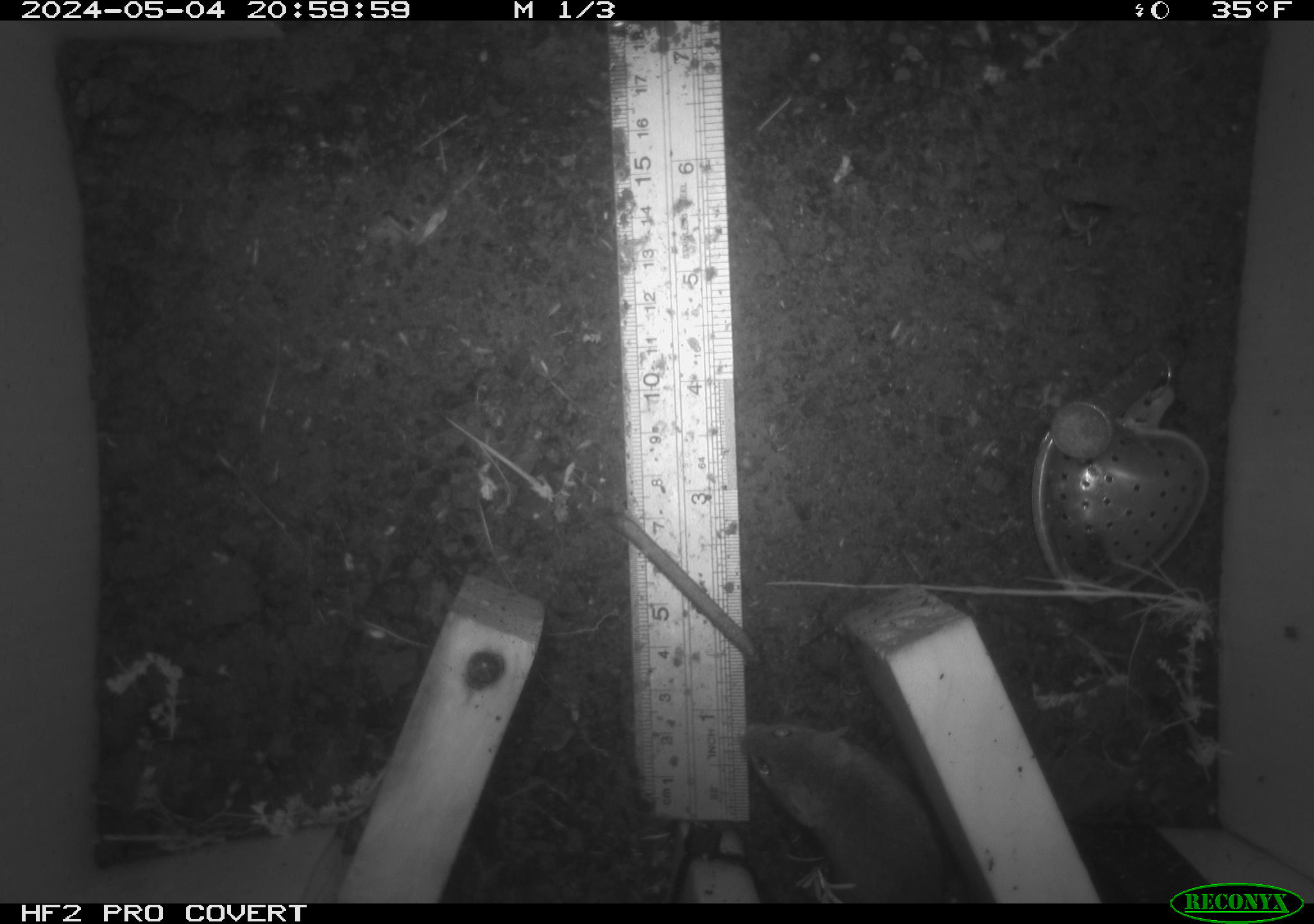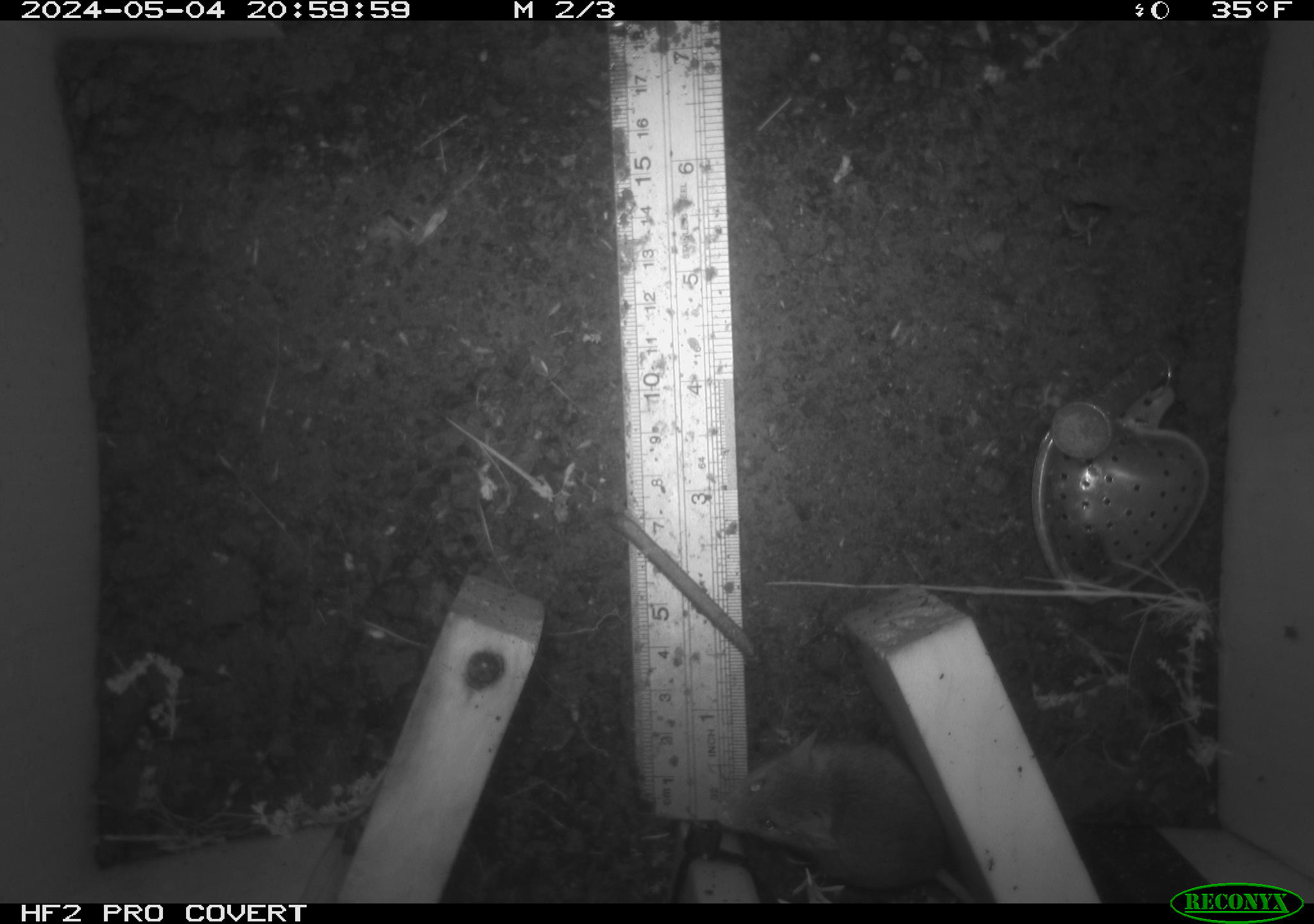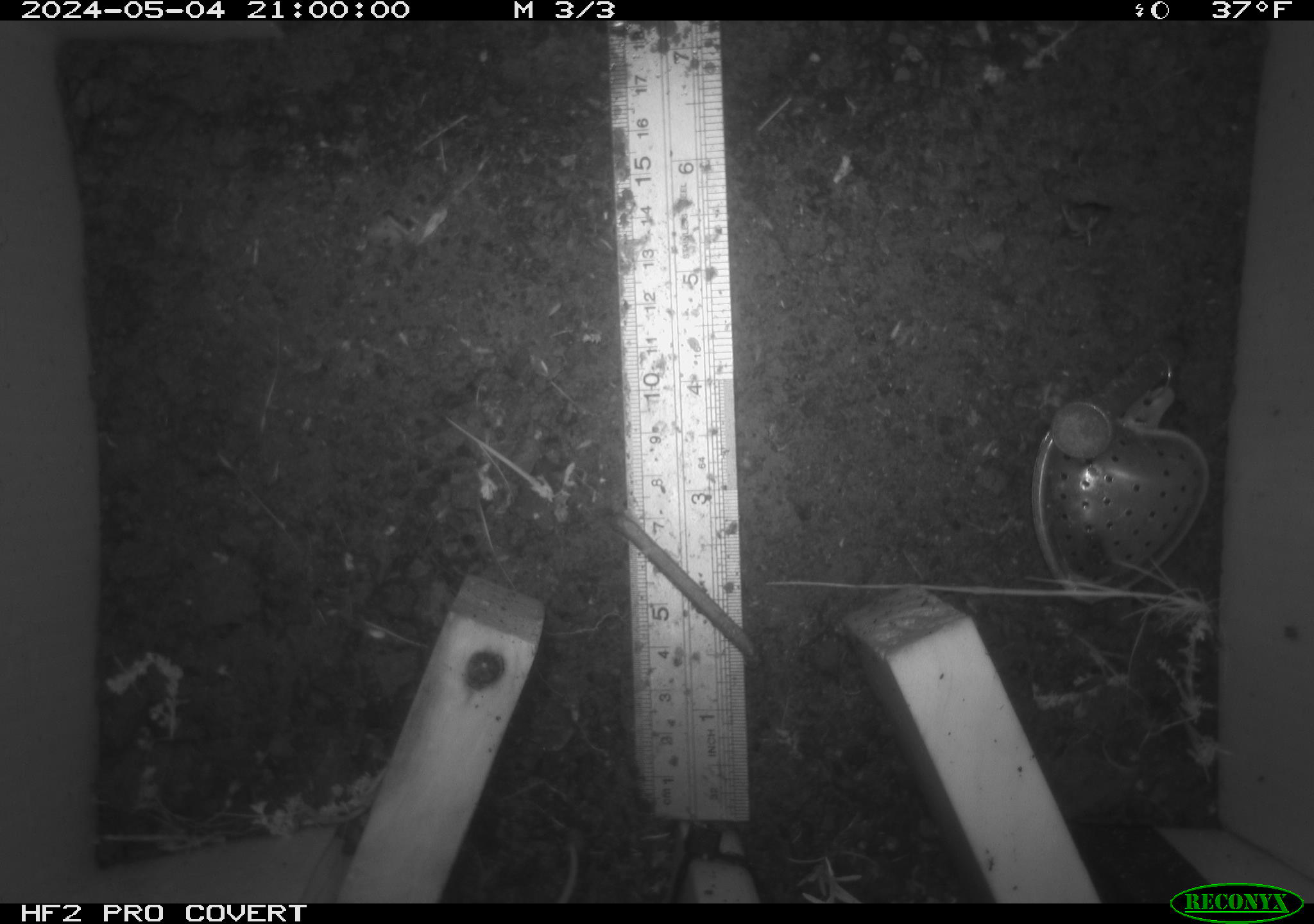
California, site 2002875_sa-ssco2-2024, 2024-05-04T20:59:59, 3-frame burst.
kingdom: Animalia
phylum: Chordata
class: Mammalia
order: Rodentia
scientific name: Rodentia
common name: mouse species